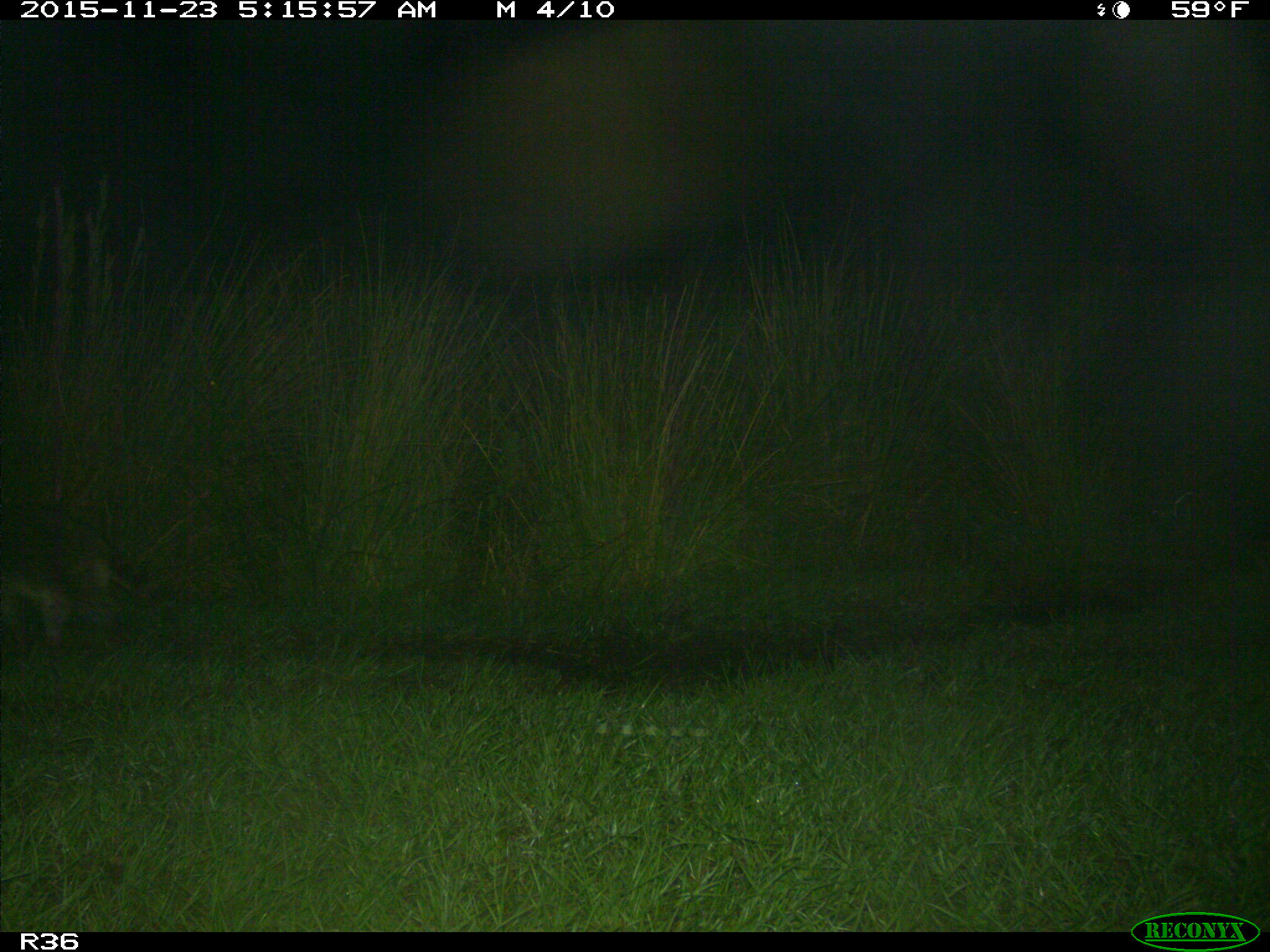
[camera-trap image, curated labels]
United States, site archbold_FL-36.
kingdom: Animalia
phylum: Chordata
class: Mammalia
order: Carnivora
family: Procyonidae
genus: Procyon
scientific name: Procyon lotor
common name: common raccoon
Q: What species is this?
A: Procyon lotor (common raccoon).